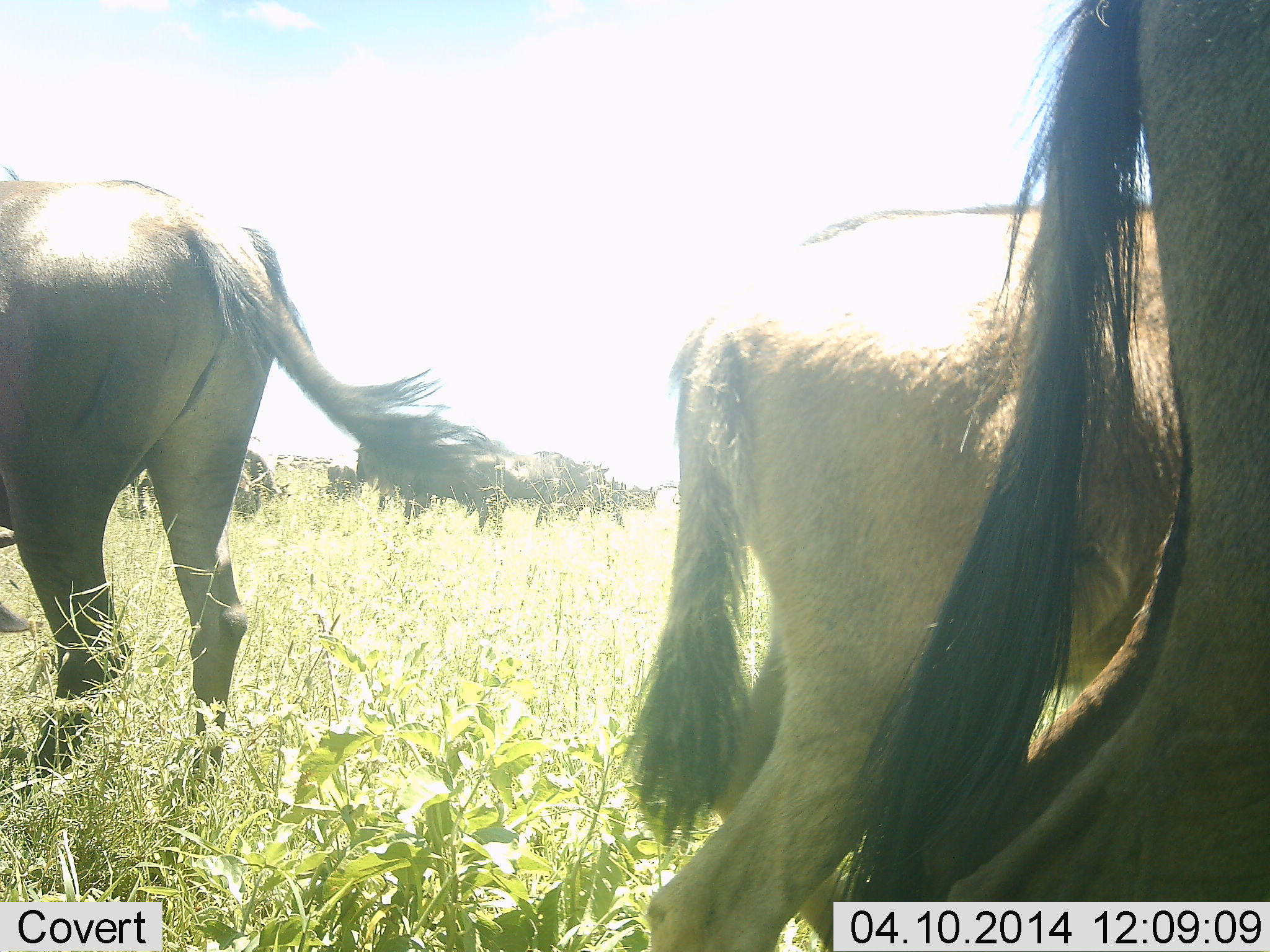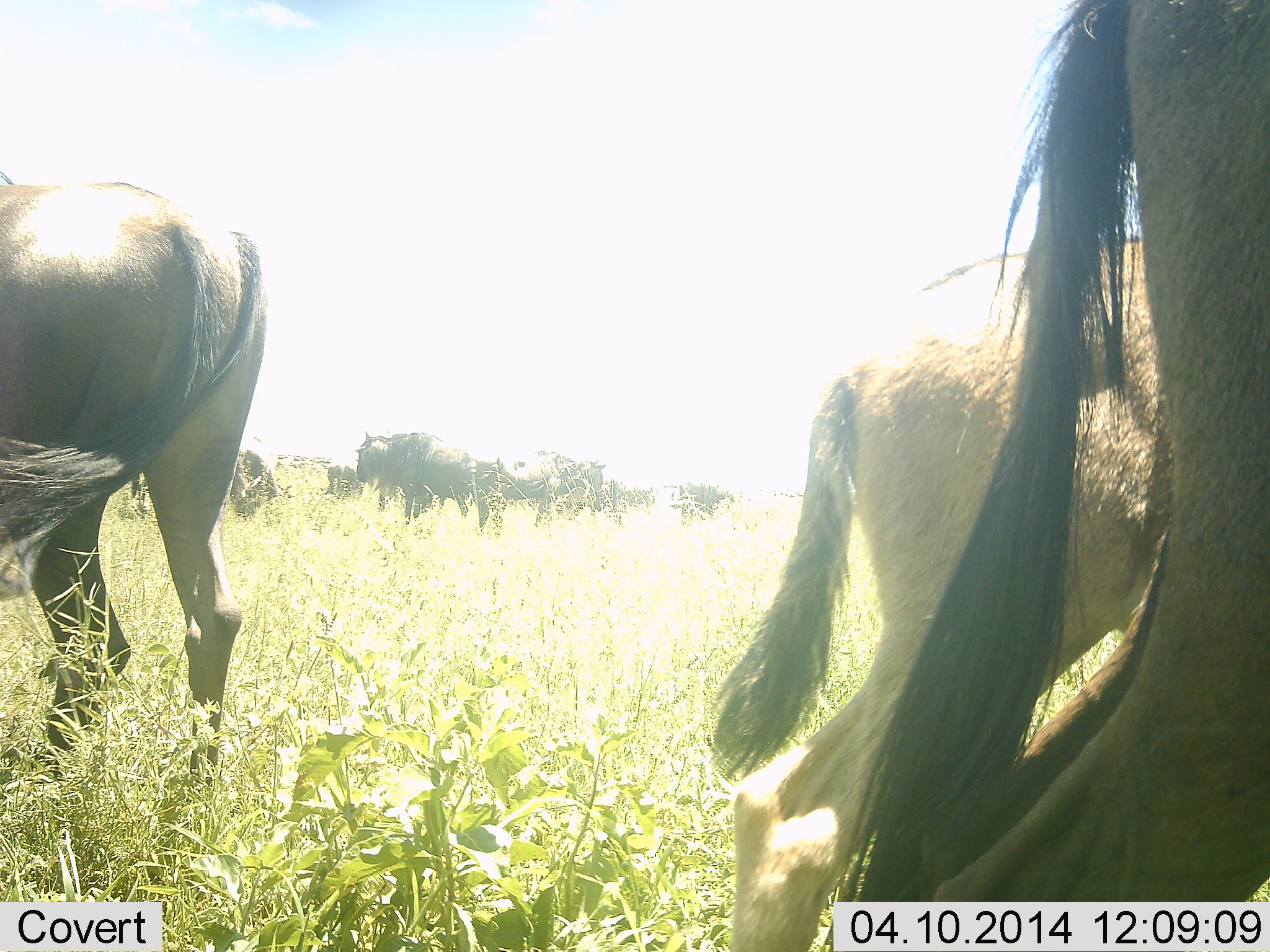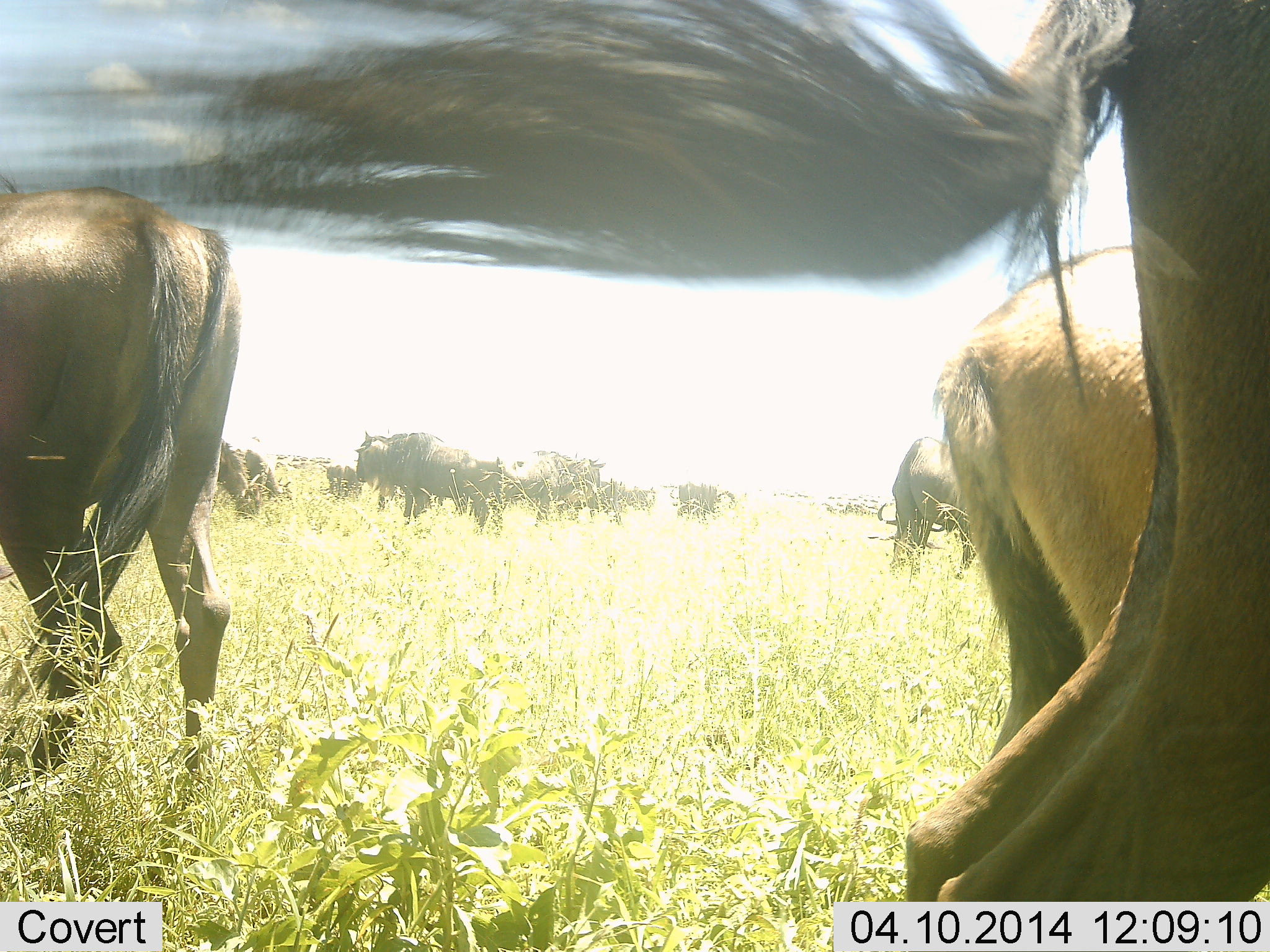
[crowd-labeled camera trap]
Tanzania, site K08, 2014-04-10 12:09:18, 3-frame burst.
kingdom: Animalia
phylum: Chordata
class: Mammalia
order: Artiodactyla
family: Bovidae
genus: Connochaetes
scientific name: Connochaetes taurinus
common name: blue wildebeest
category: wildebeest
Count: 11-50.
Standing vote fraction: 77%.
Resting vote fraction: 5%.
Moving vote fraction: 26%.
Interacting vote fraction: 9%.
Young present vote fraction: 33%.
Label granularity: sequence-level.